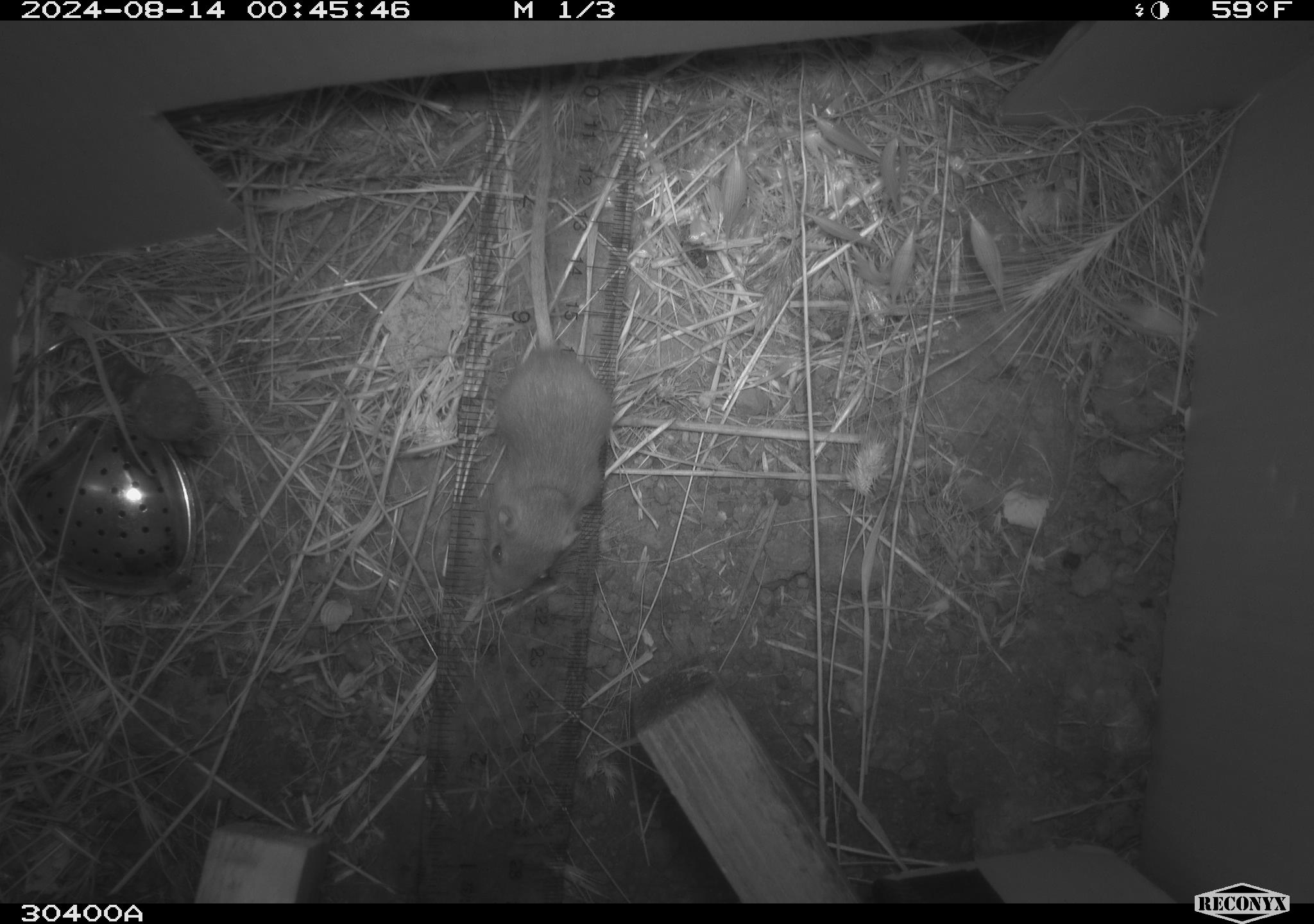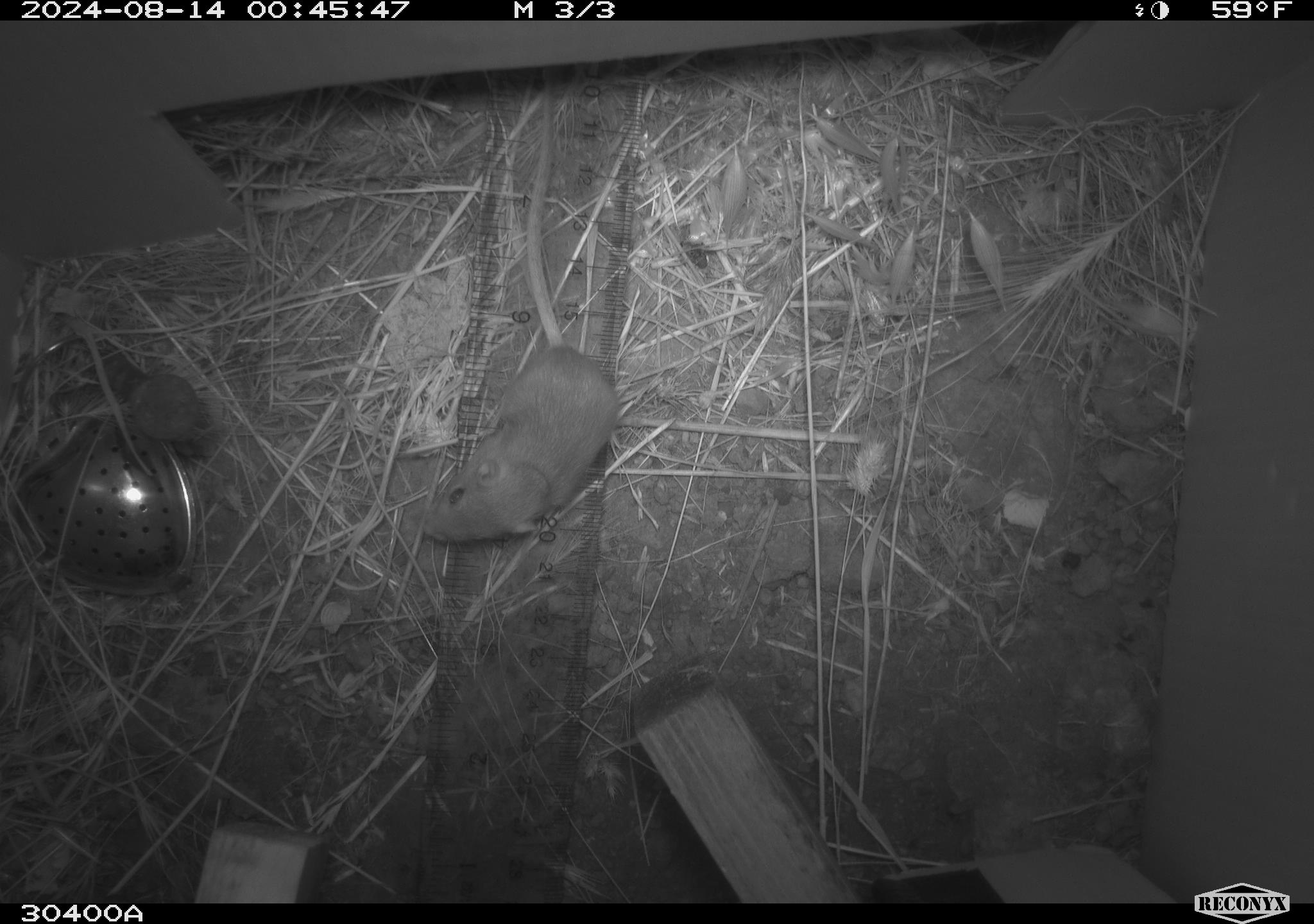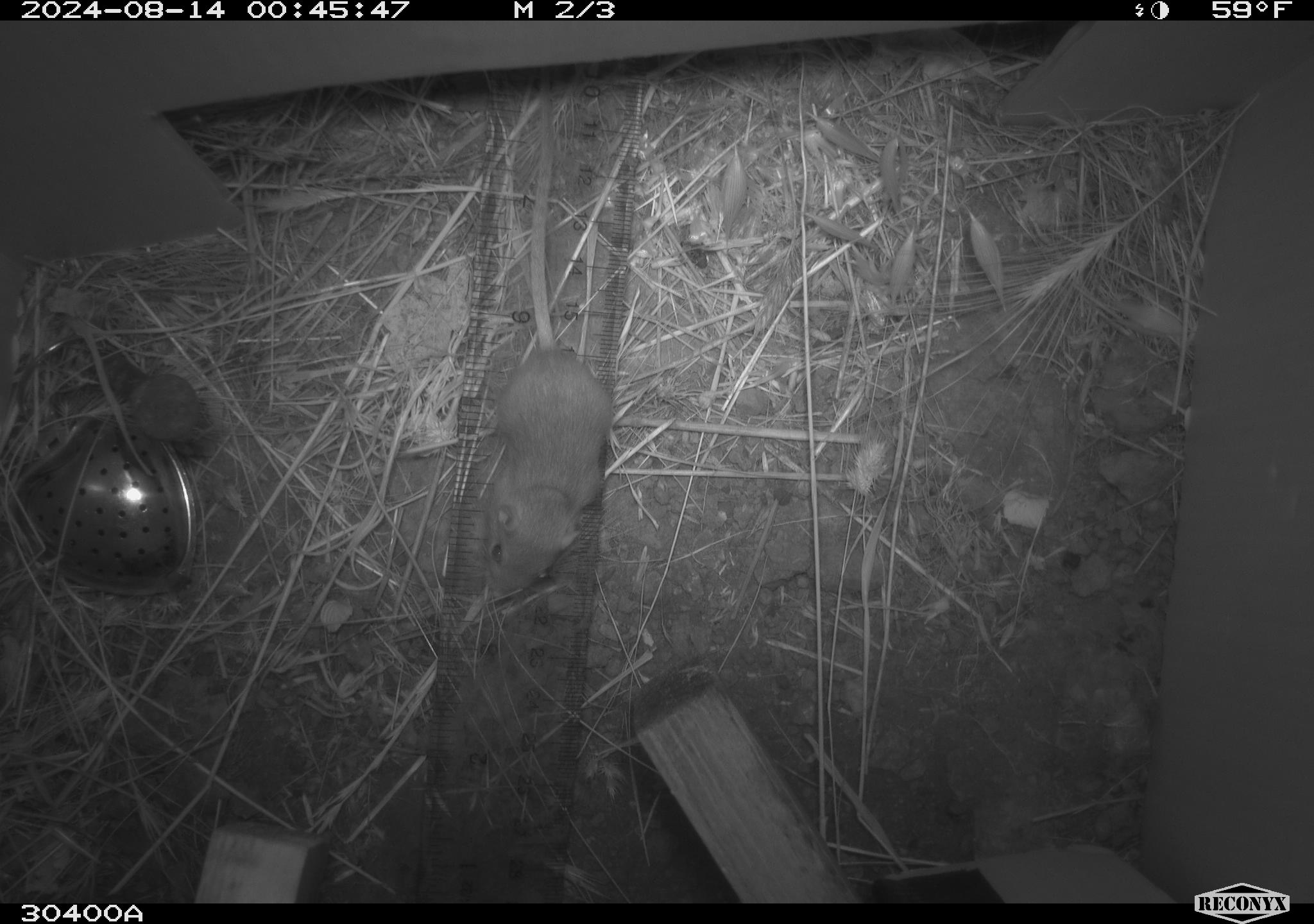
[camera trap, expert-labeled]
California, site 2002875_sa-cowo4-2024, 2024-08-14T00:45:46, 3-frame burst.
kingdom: Animalia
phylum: Chordata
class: Mammalia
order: Rodentia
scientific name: Rodentia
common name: mouse species